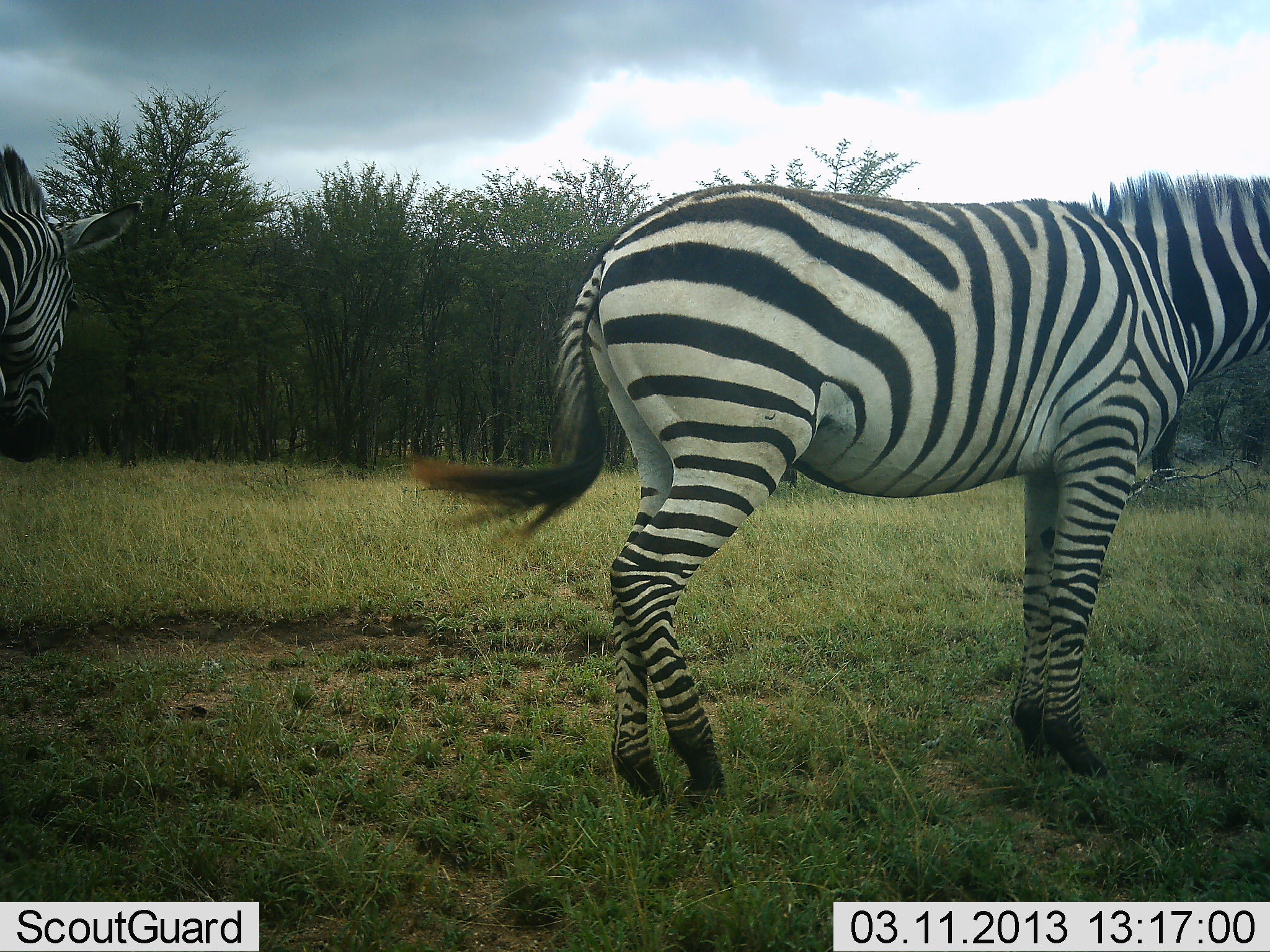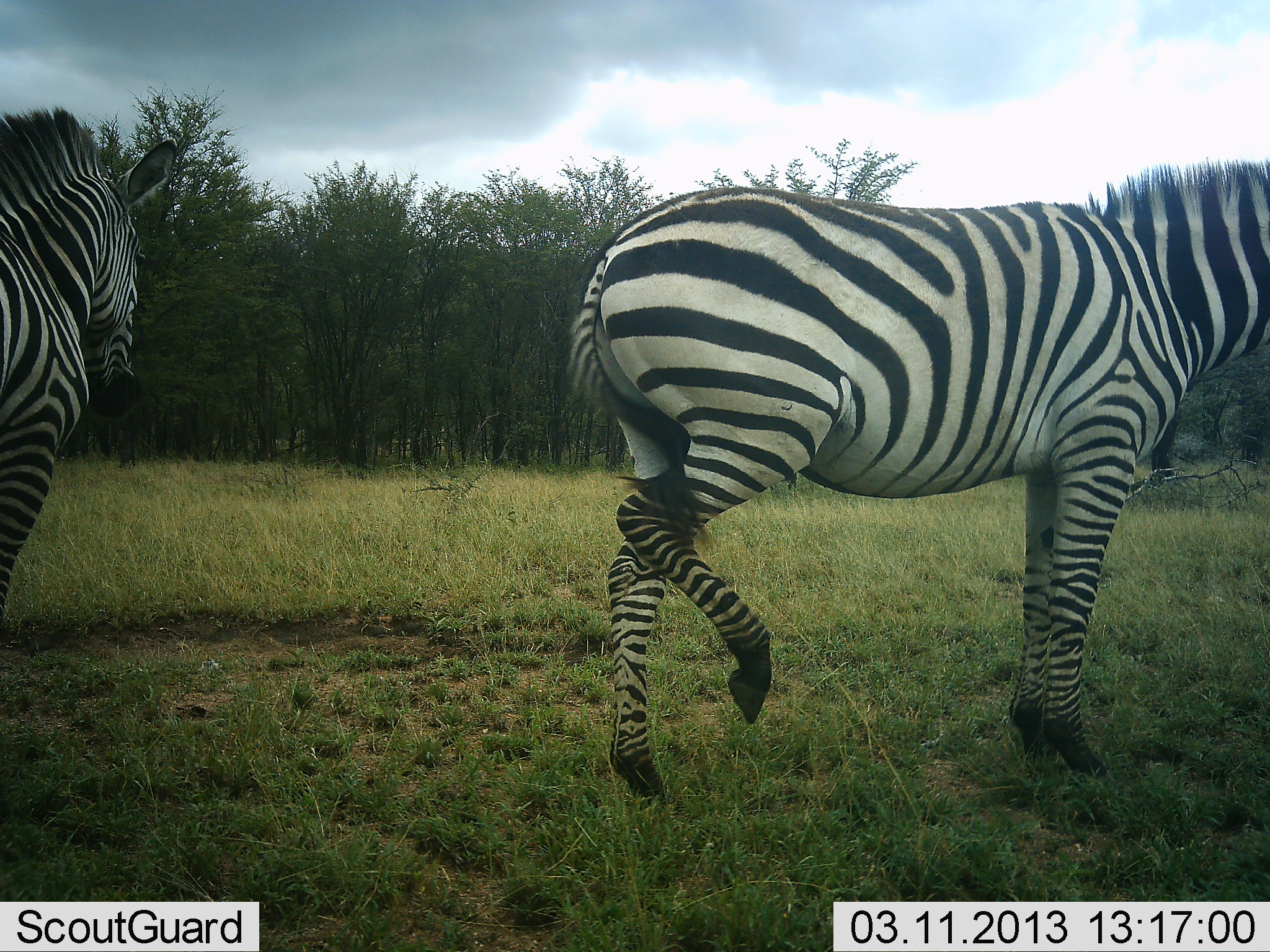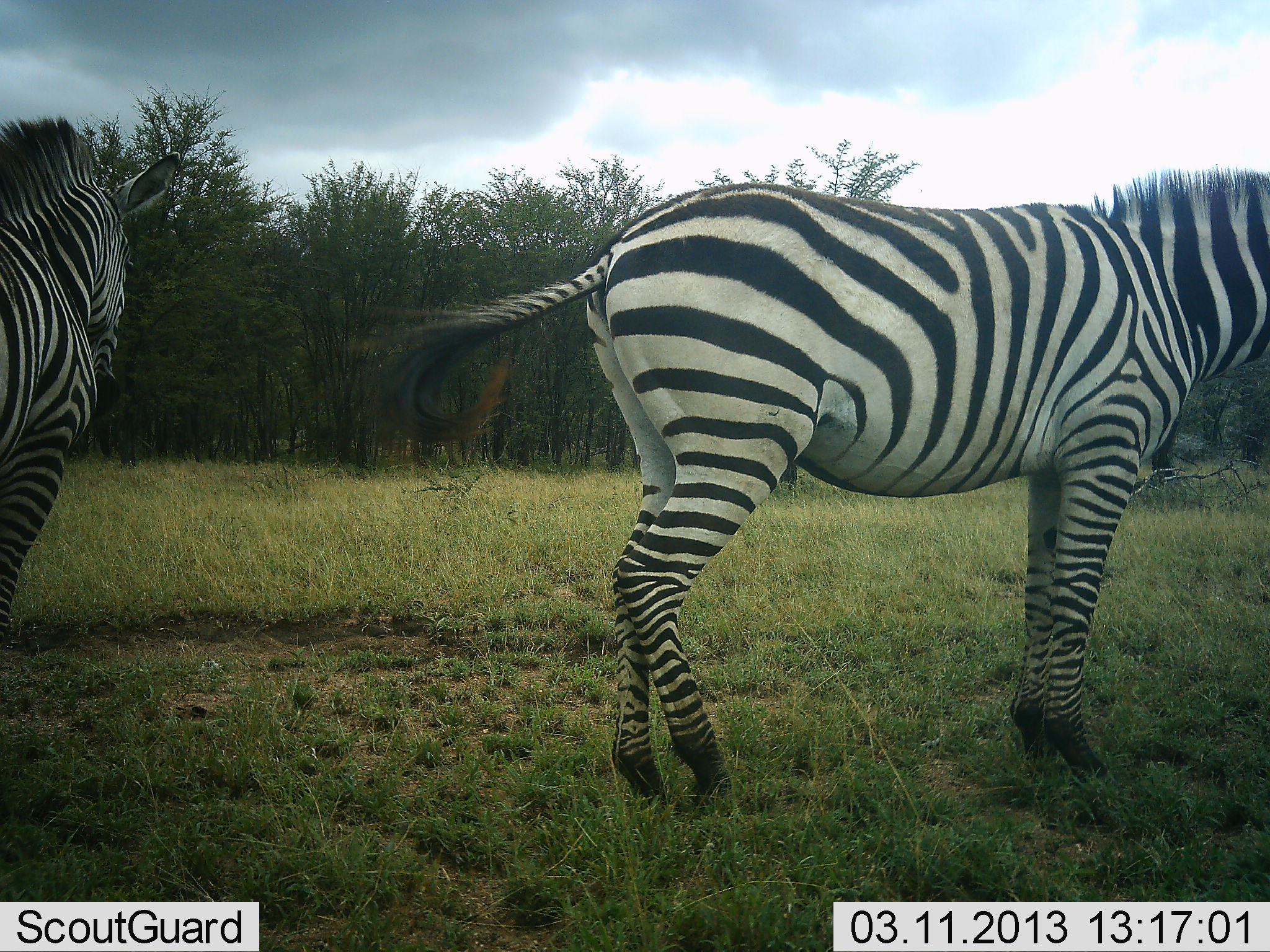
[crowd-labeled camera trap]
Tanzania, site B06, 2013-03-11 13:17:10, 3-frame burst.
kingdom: Animalia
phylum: Chordata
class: Mammalia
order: Perissodactyla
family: Equidae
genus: Equus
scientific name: Equus quagga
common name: plains zebra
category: zebra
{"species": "zebra (plains zebra) (Equus quagga)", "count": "2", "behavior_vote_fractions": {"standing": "92%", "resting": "0%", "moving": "31%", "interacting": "8%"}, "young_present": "0%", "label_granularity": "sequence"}